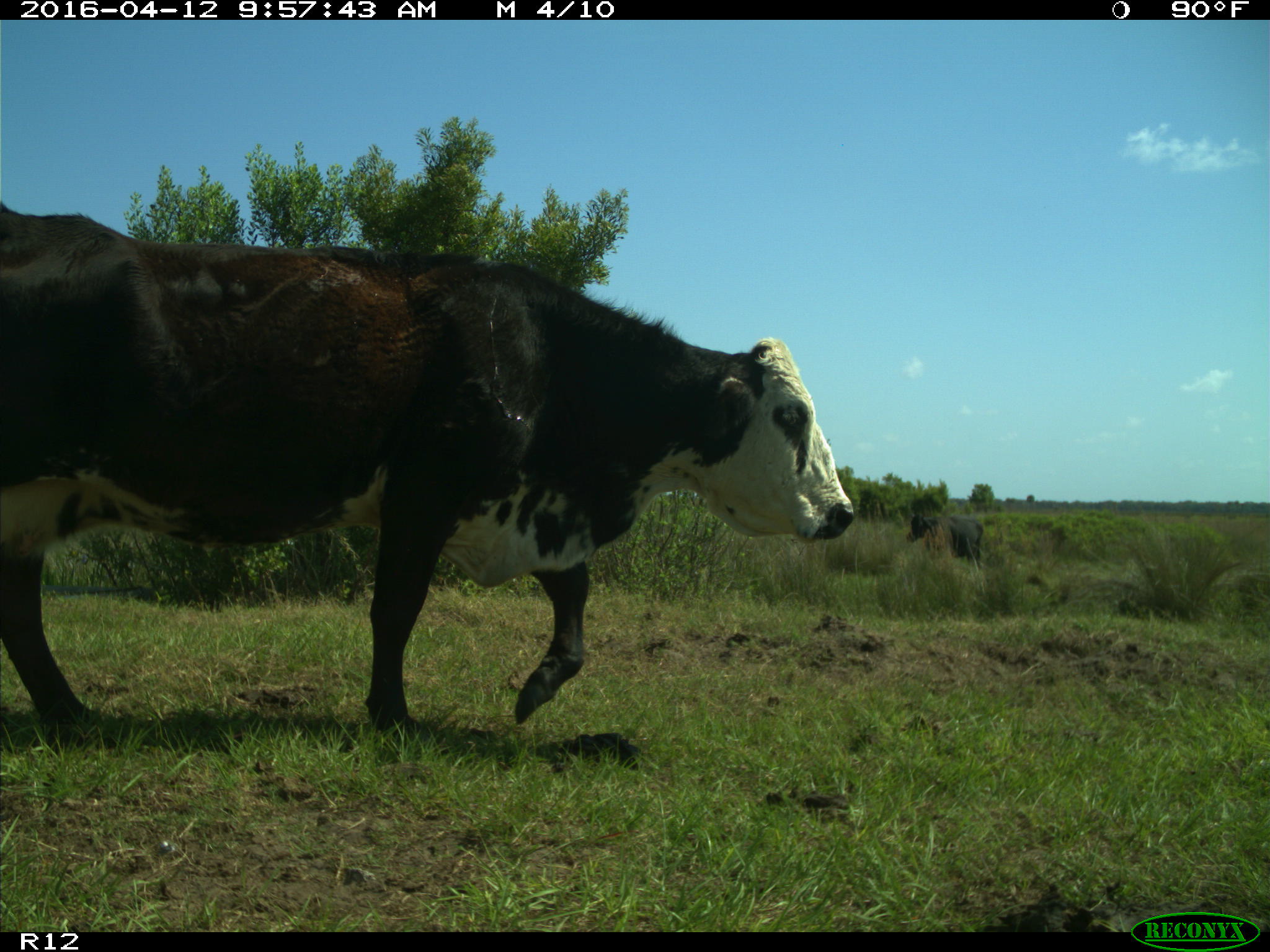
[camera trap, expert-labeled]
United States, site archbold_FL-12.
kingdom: Animalia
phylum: Chordata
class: Mammalia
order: Artiodactyla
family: Bovidae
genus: Bos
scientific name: Bos taurus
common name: domestic cow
Bos taurus (domestic cow).